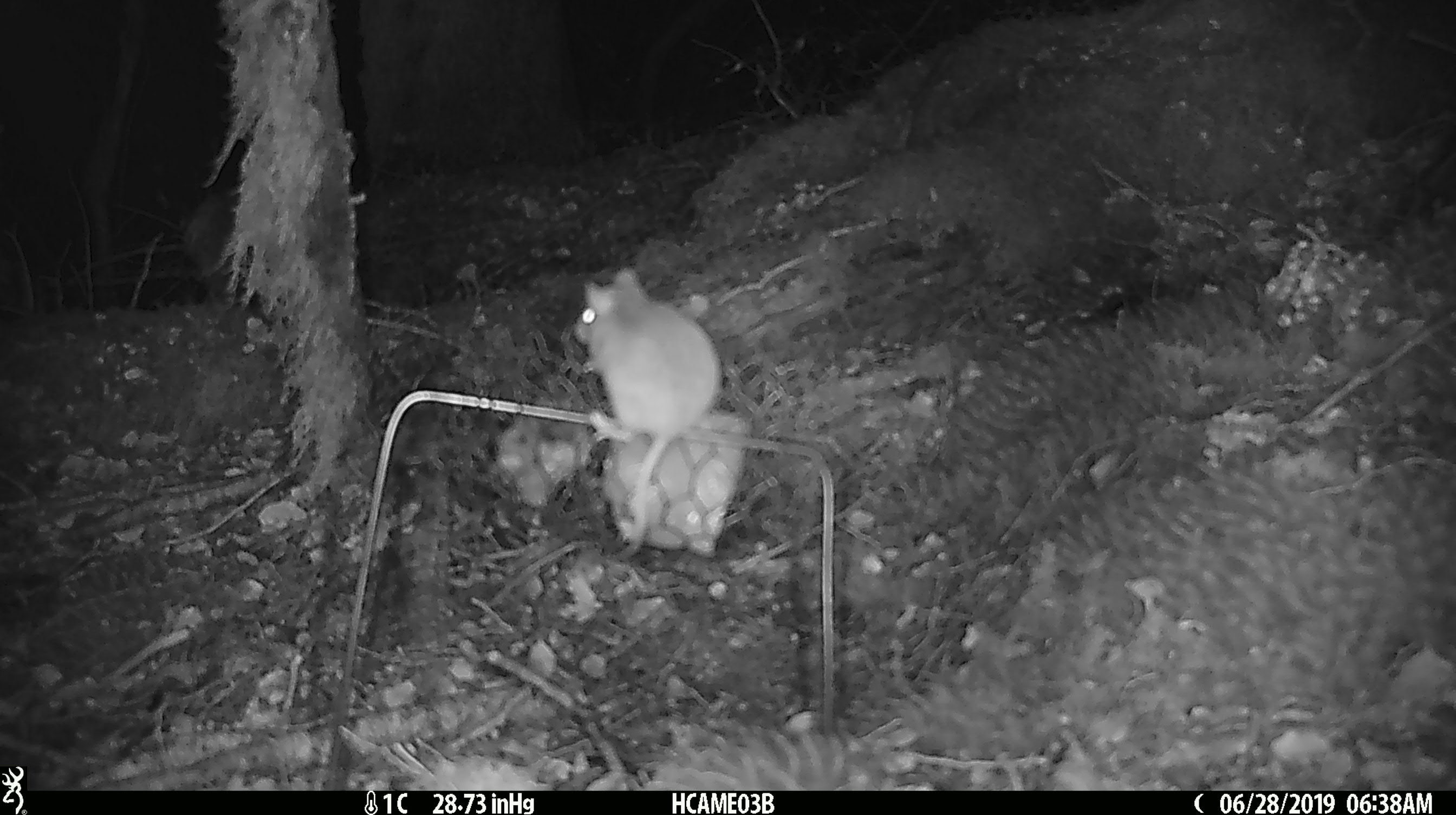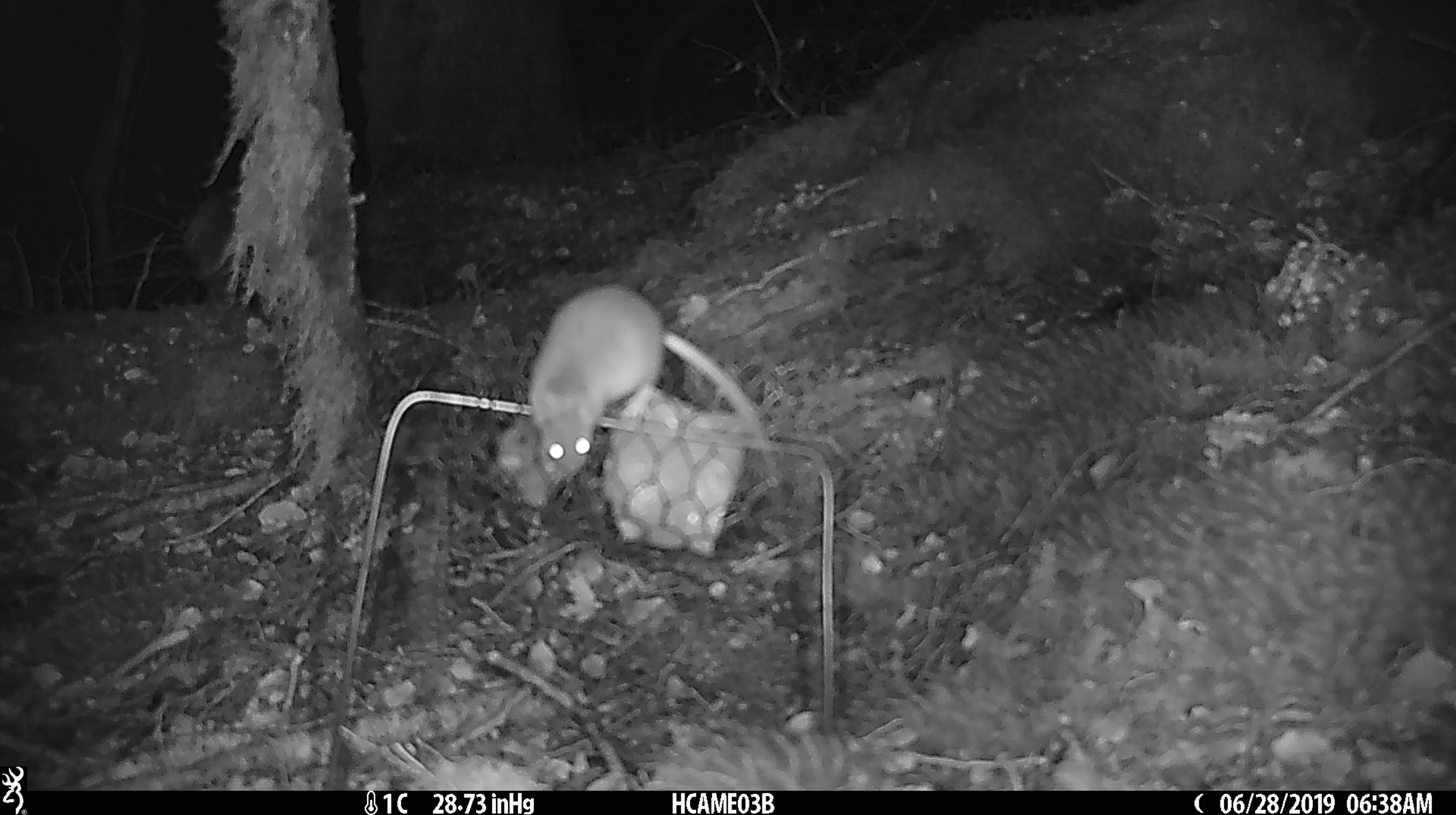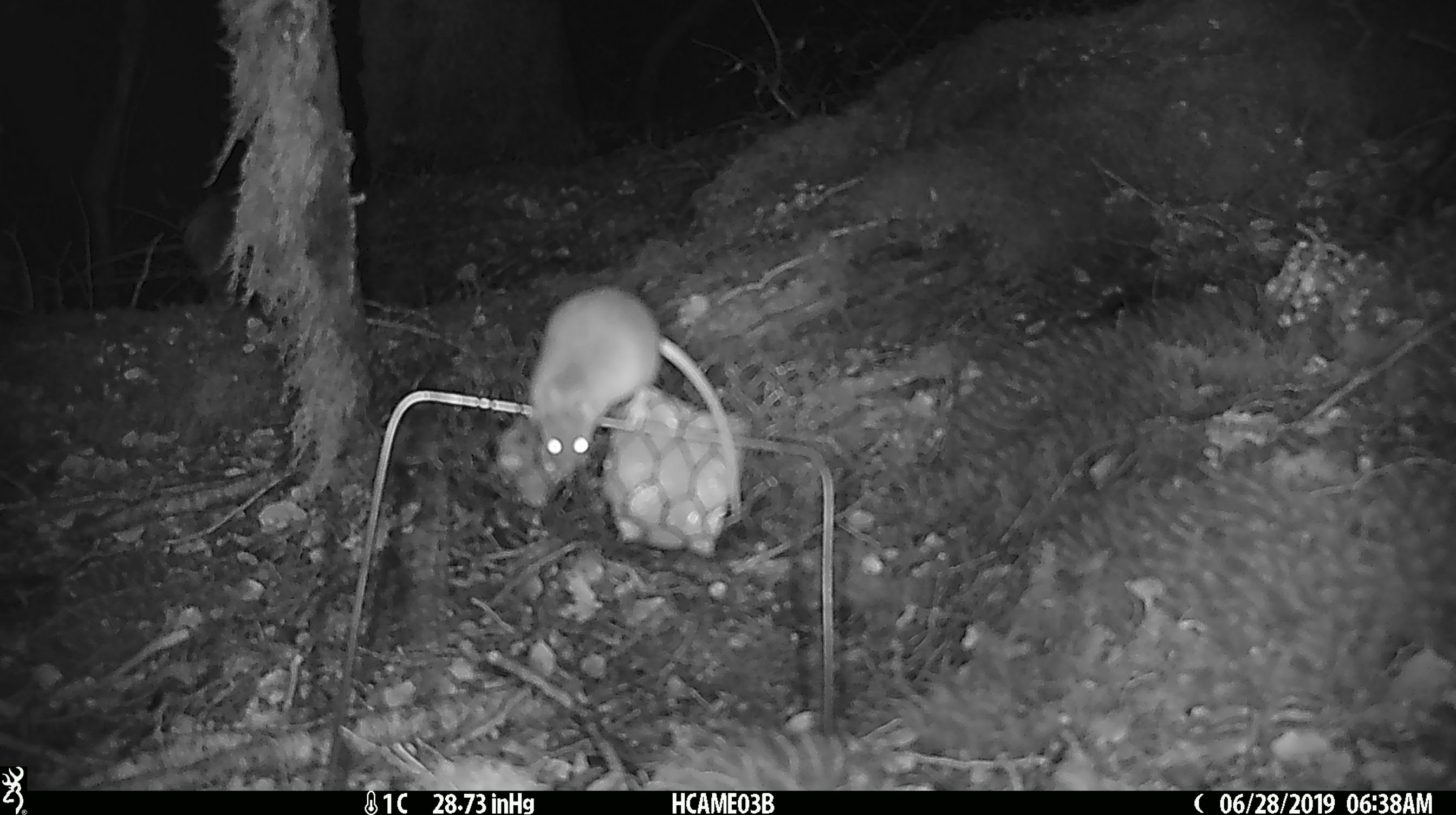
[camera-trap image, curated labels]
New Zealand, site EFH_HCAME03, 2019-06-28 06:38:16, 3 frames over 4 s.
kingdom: Animalia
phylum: Chordata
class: Mammalia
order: Rodentia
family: Muridae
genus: Mus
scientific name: Mus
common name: mouse